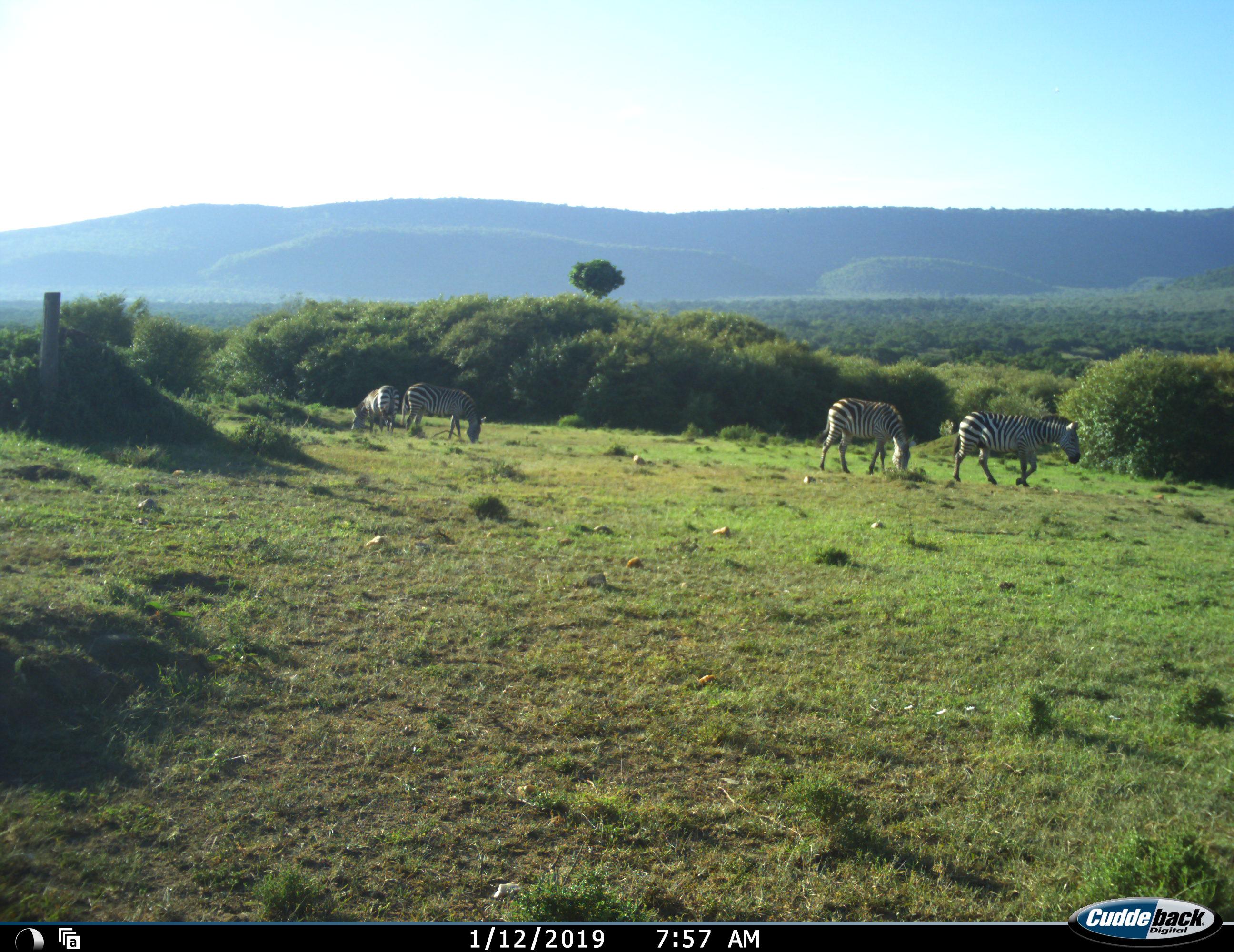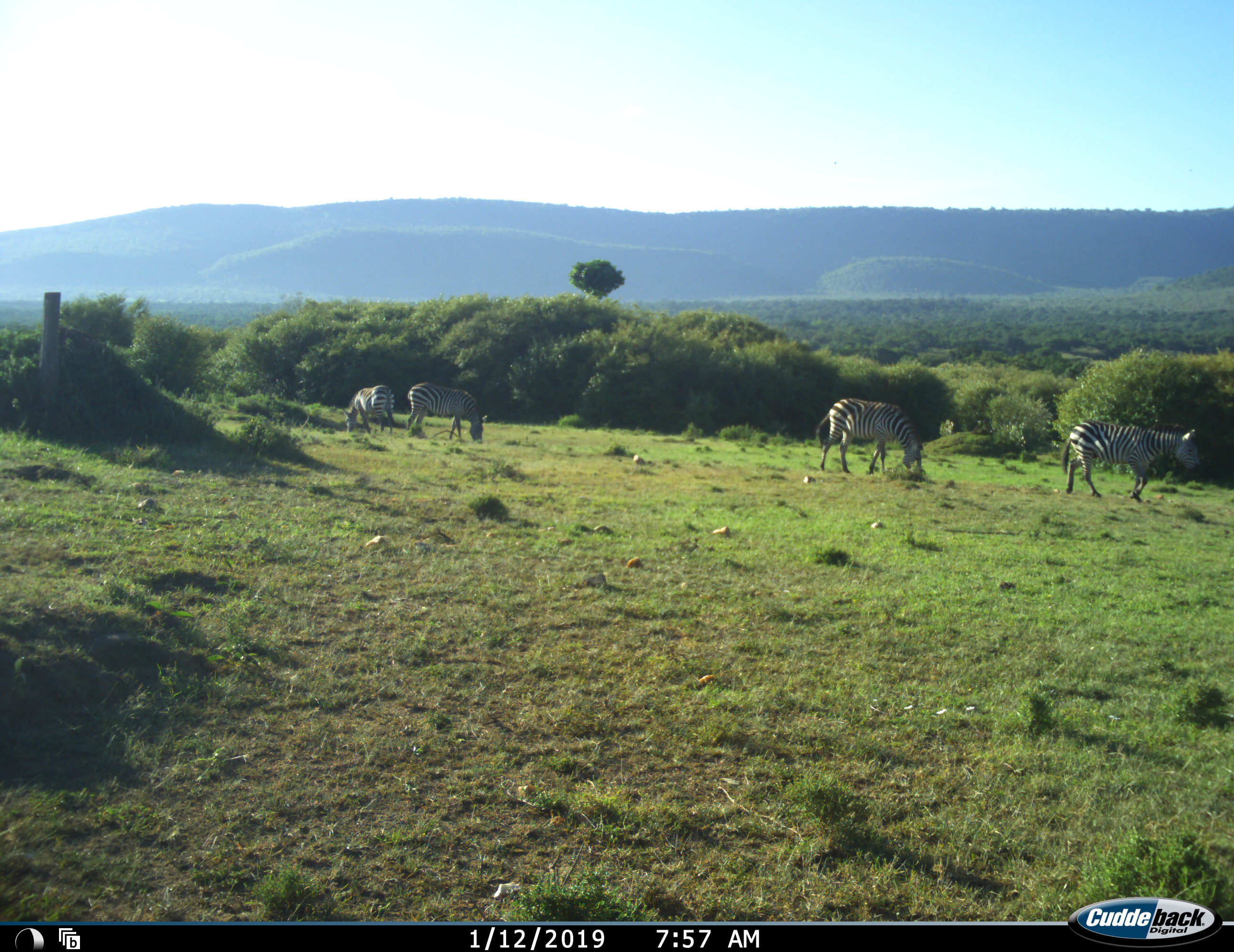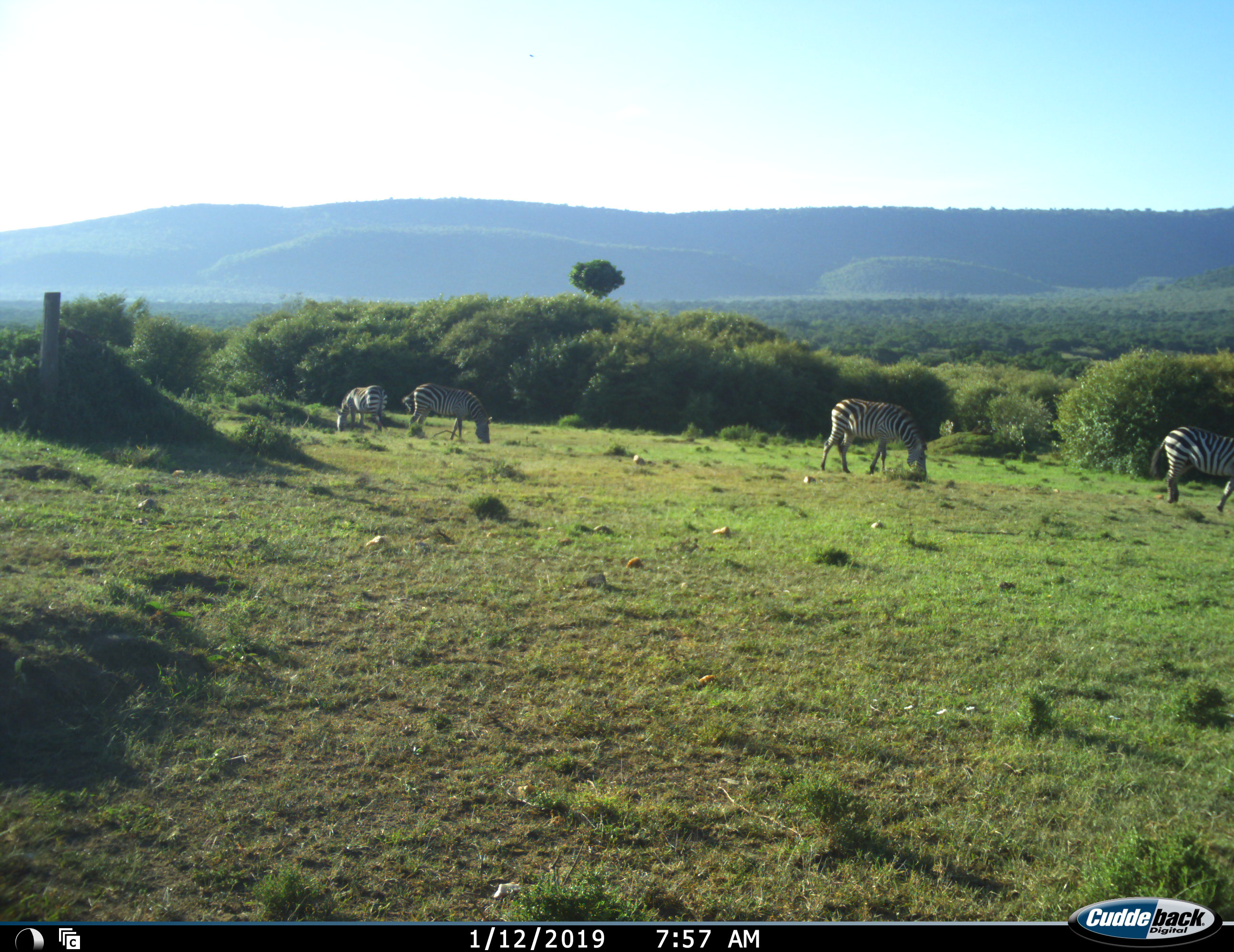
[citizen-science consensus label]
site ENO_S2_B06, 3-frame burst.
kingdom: Animalia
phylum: Chordata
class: Mammalia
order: Perissodactyla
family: Equidae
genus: Equus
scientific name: Equus quagga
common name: plains zebra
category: zebraplains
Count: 4.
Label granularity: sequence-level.